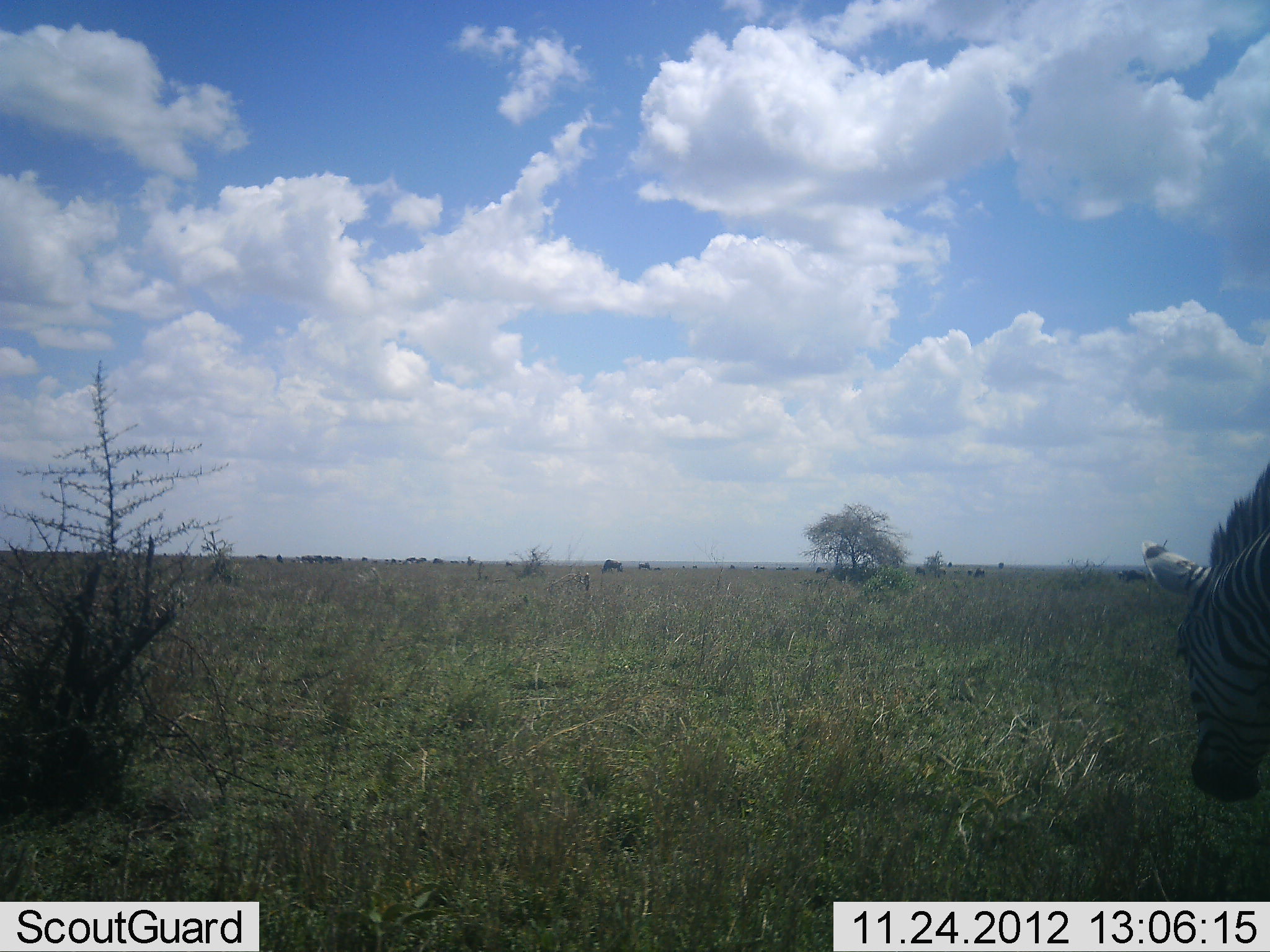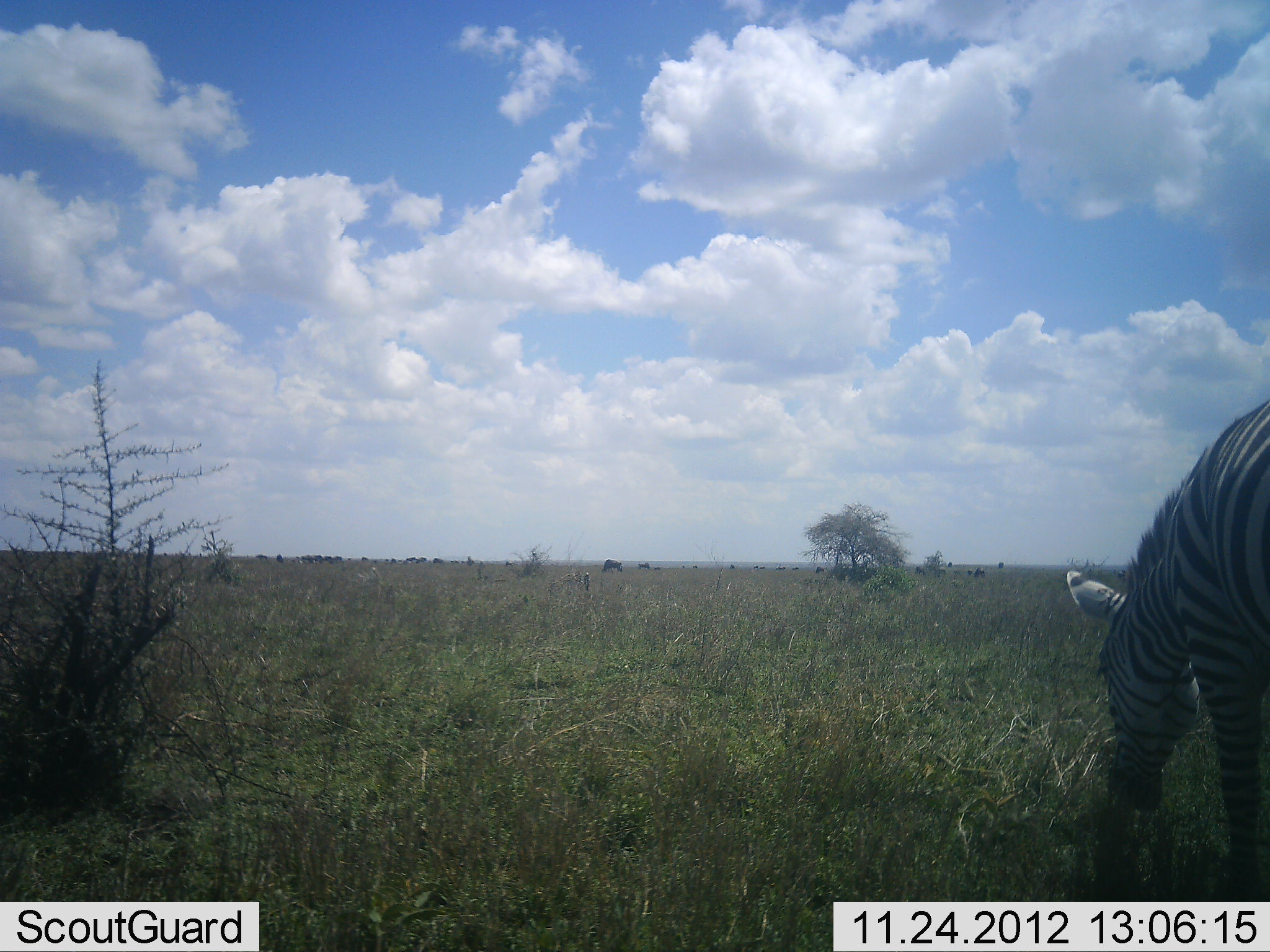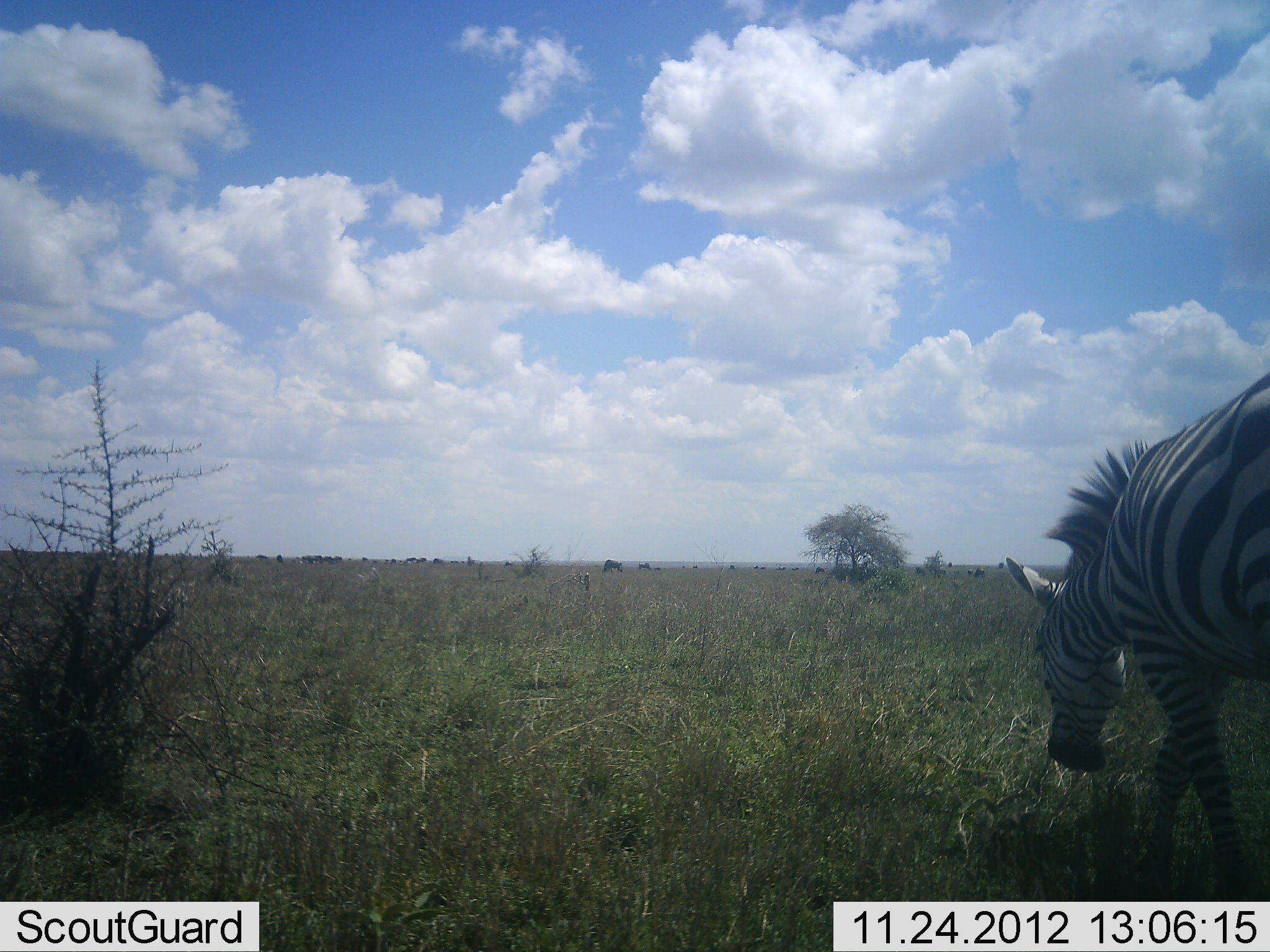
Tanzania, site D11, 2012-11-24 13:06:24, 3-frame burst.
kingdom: Animalia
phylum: Chordata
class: Mammalia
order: Perissodactyla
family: Equidae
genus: Equus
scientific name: Equus quagga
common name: plains zebra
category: zebra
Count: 1.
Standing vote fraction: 8%.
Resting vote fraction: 0%.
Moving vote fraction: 62%.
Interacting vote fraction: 0%.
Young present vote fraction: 0%.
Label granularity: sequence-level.